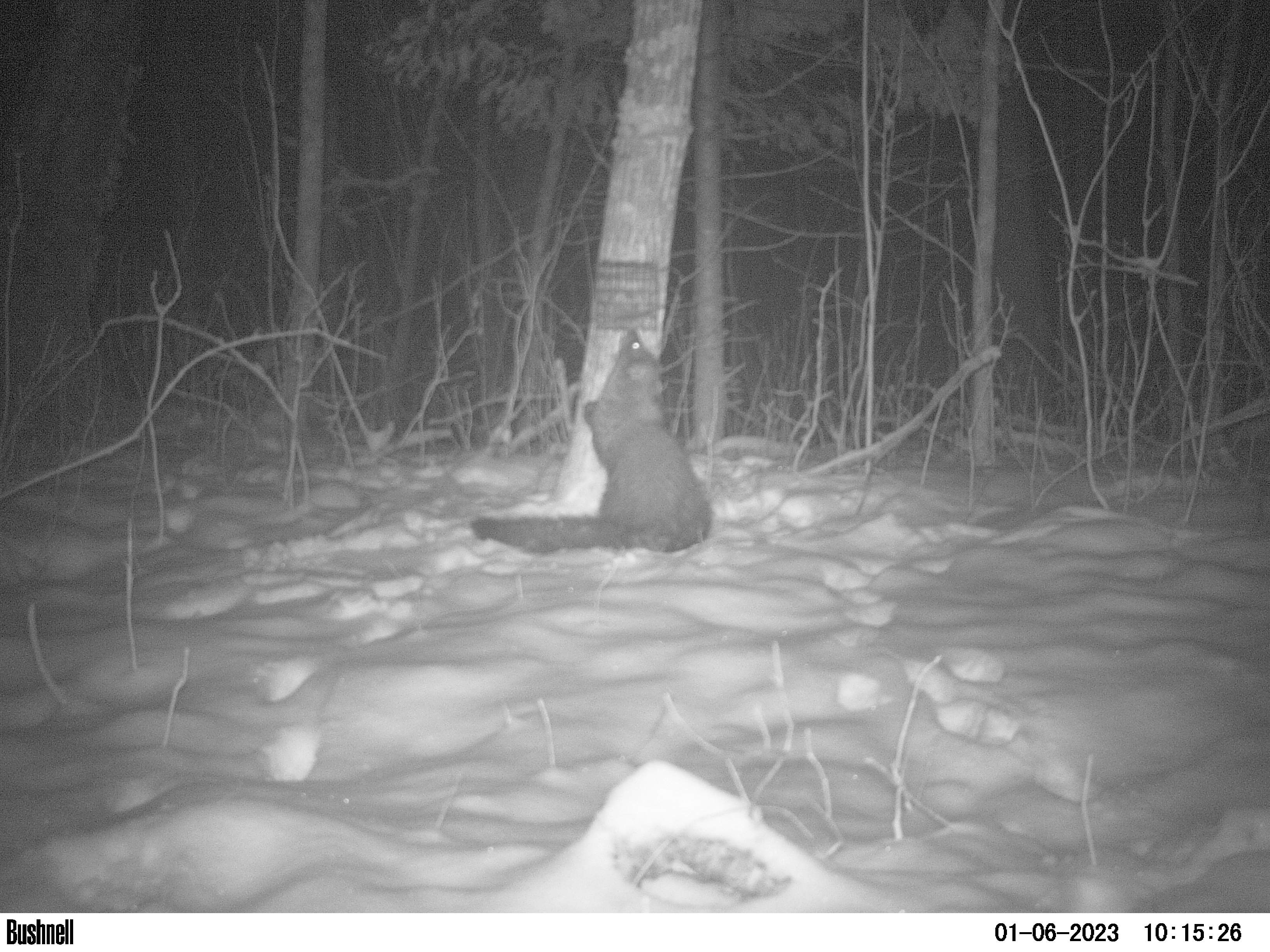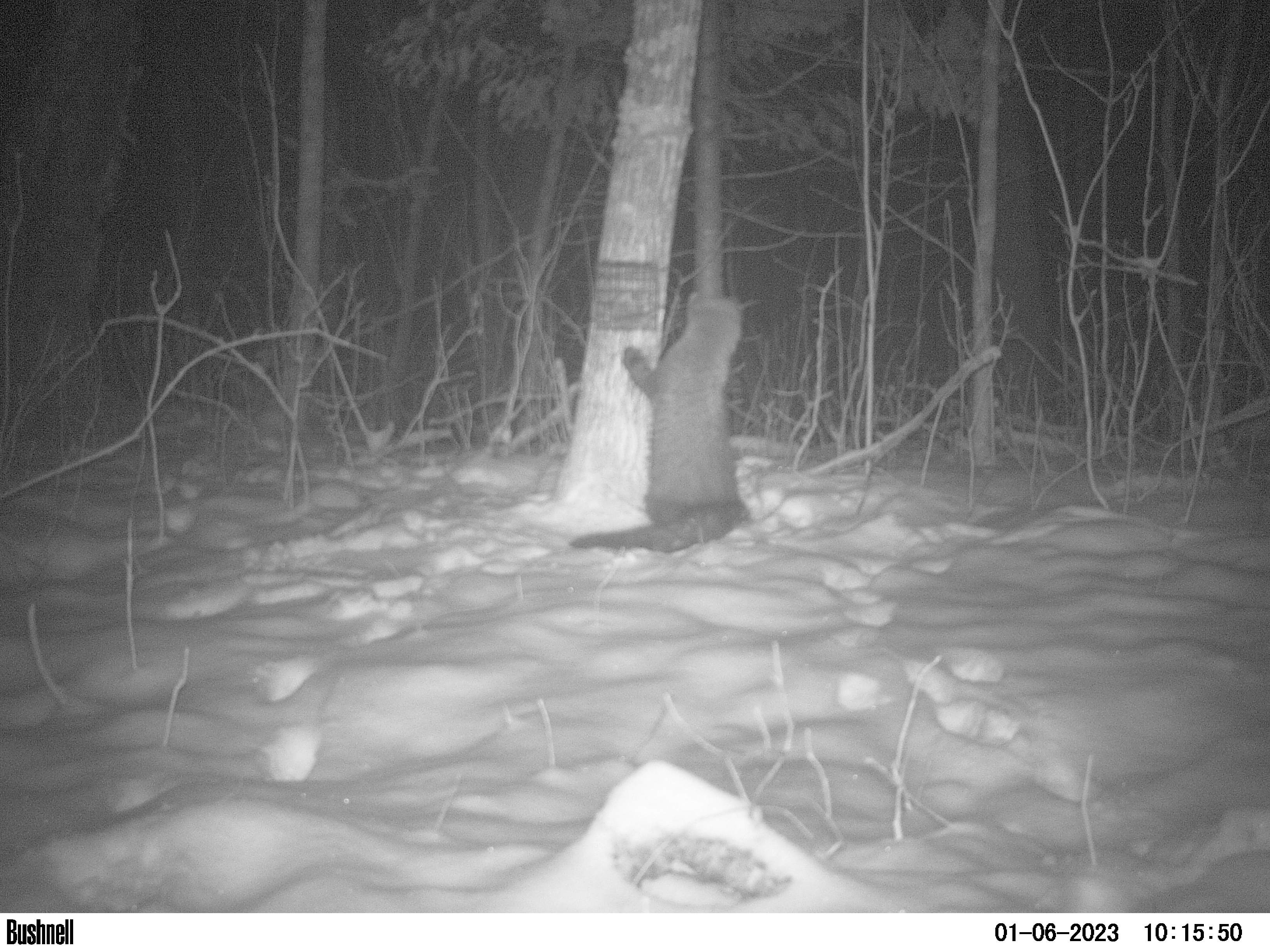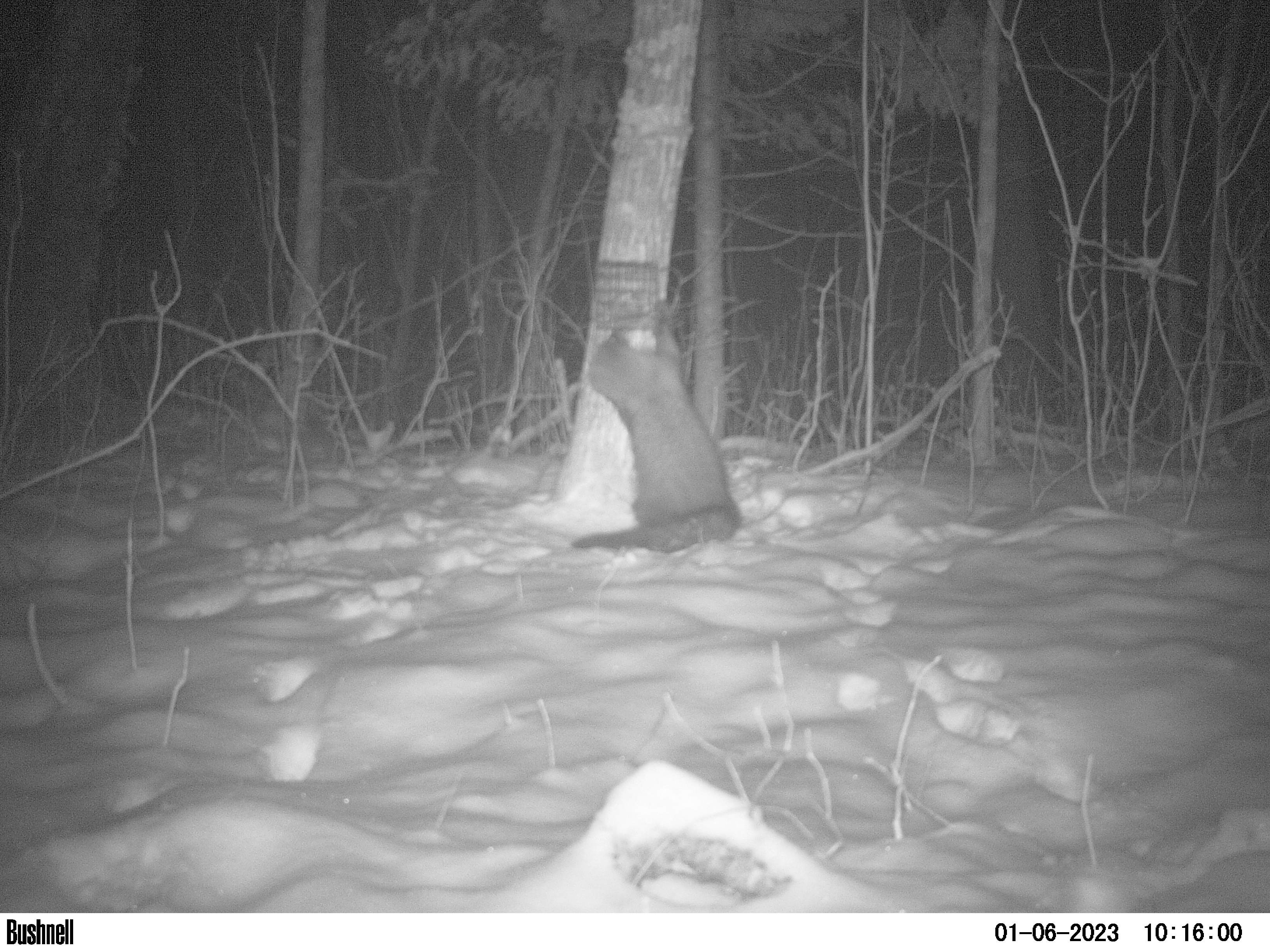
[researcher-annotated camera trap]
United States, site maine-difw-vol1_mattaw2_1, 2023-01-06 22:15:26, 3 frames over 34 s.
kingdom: Animalia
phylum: Chordata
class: Mammalia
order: Carnivora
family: Mustelidae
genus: Pekania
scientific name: Pekania pennanti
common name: fisher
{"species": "fisher (Pekania pennanti)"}